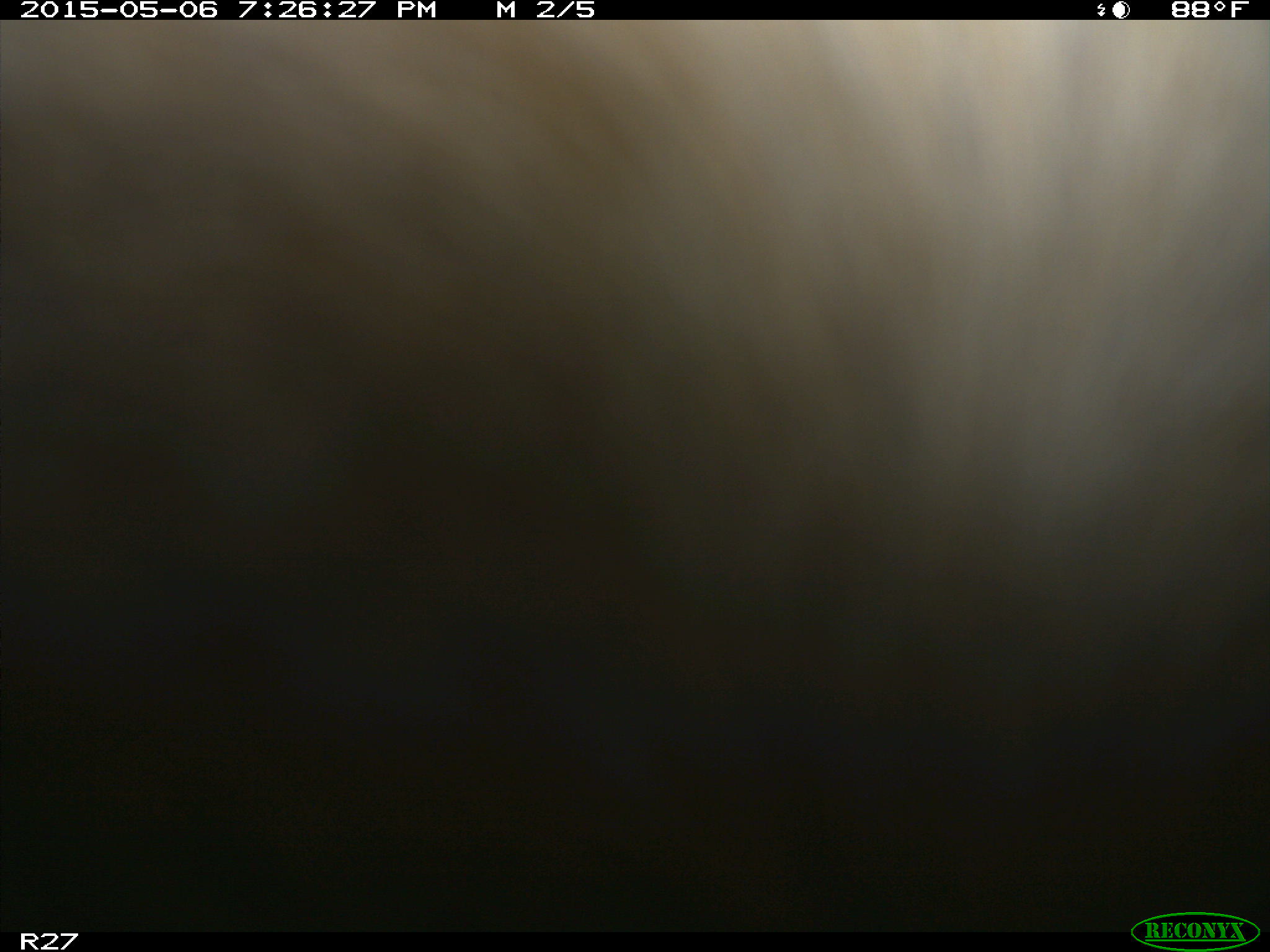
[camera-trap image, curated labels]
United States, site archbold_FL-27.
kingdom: Animalia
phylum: Chordata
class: Mammalia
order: Artiodactyla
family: Bovidae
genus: Bos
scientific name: Bos taurus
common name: domestic cow